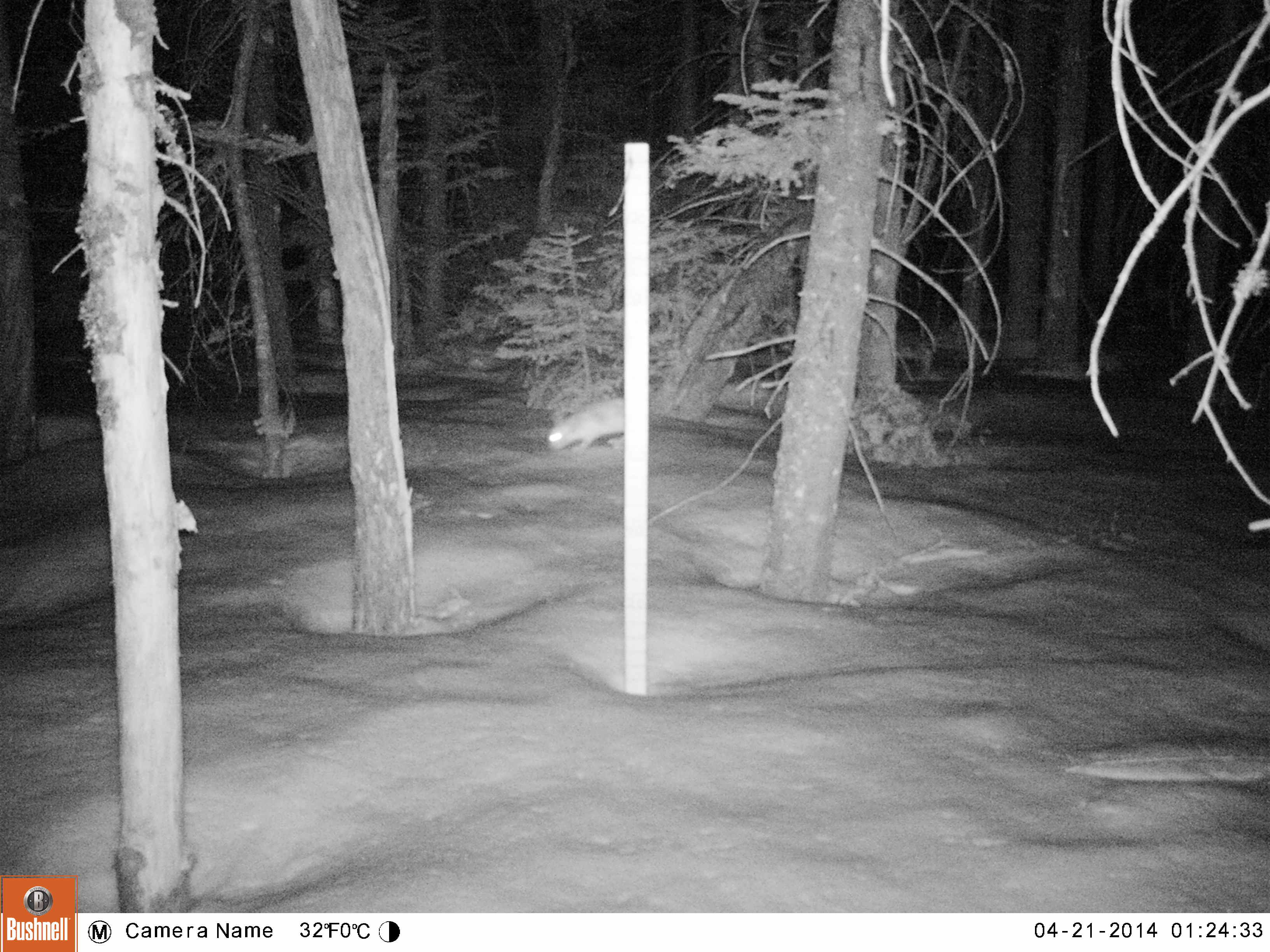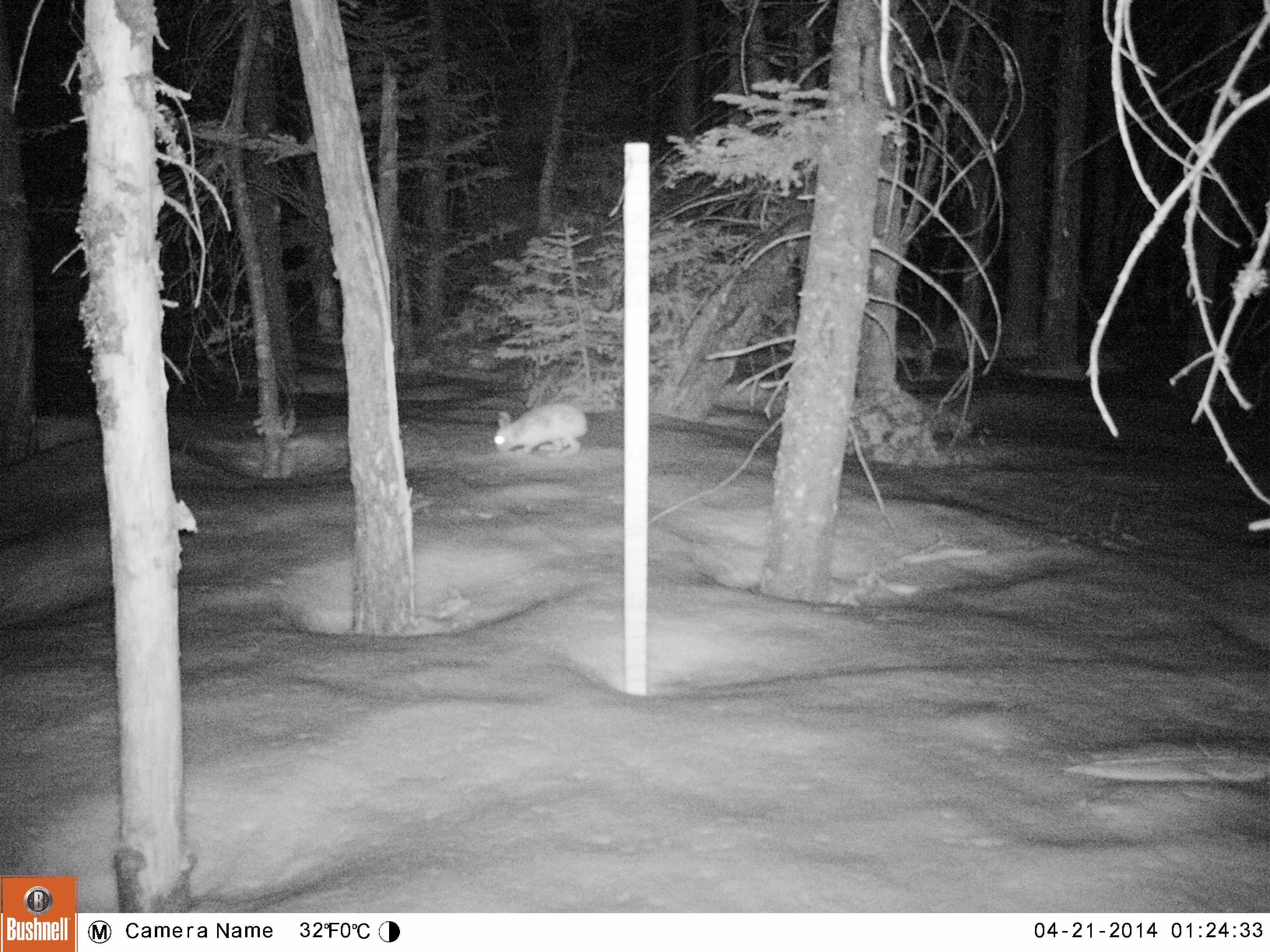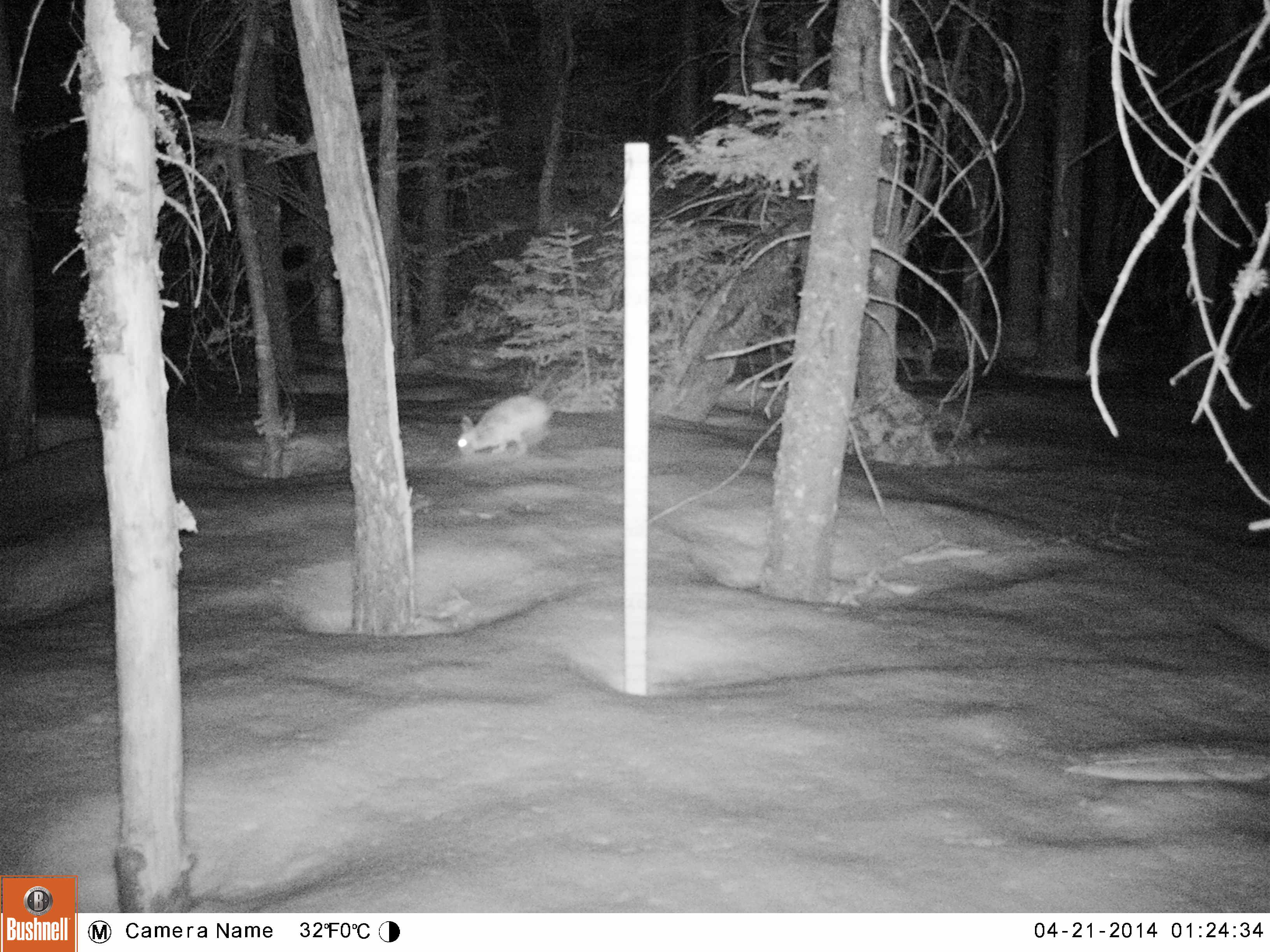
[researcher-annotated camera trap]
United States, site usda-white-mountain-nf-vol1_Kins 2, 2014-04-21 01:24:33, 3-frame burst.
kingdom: Animalia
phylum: Chordata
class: Mammalia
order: Lagomorpha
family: Leporidae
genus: Lepus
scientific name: Lepus americanus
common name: snowshoe hare